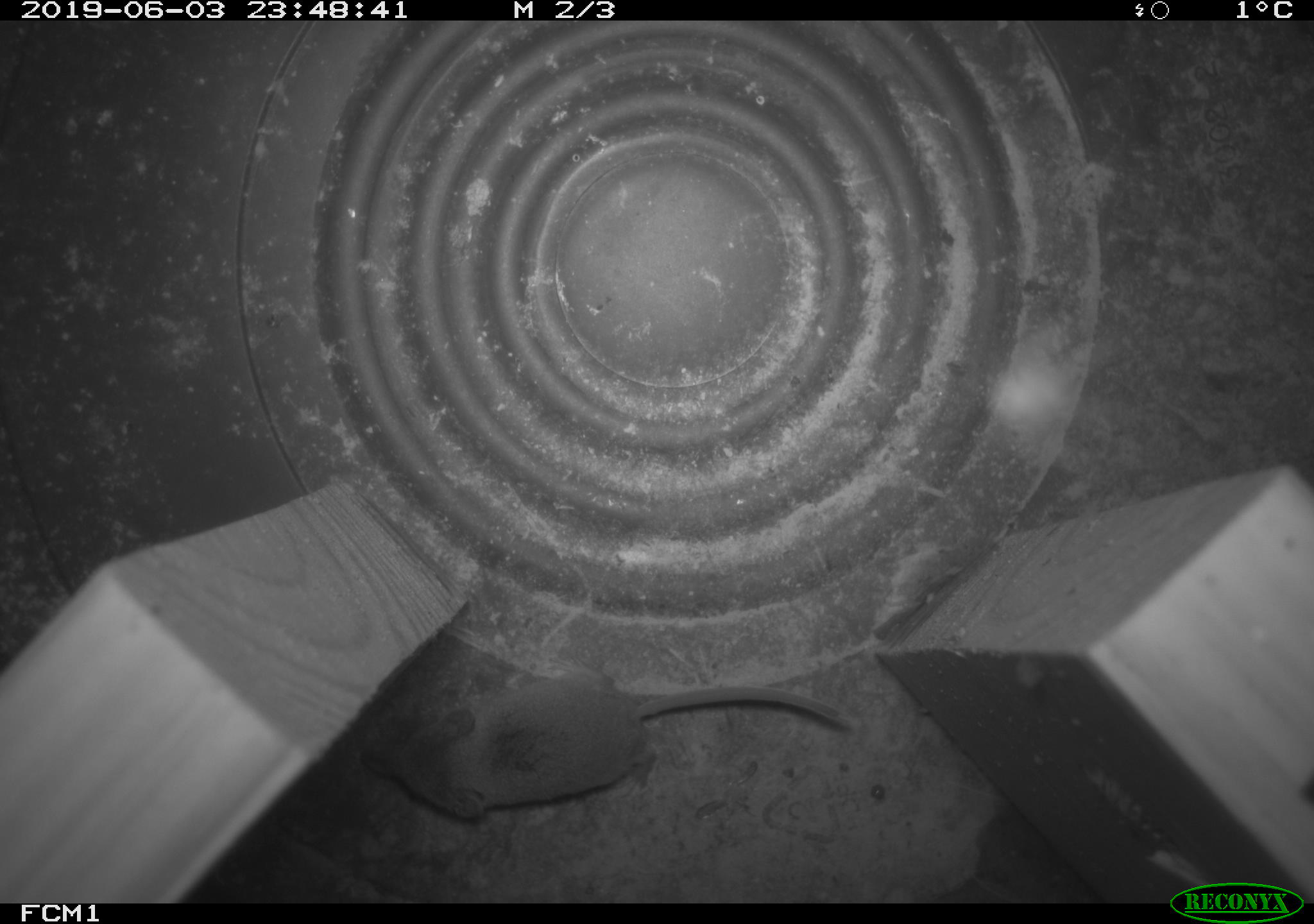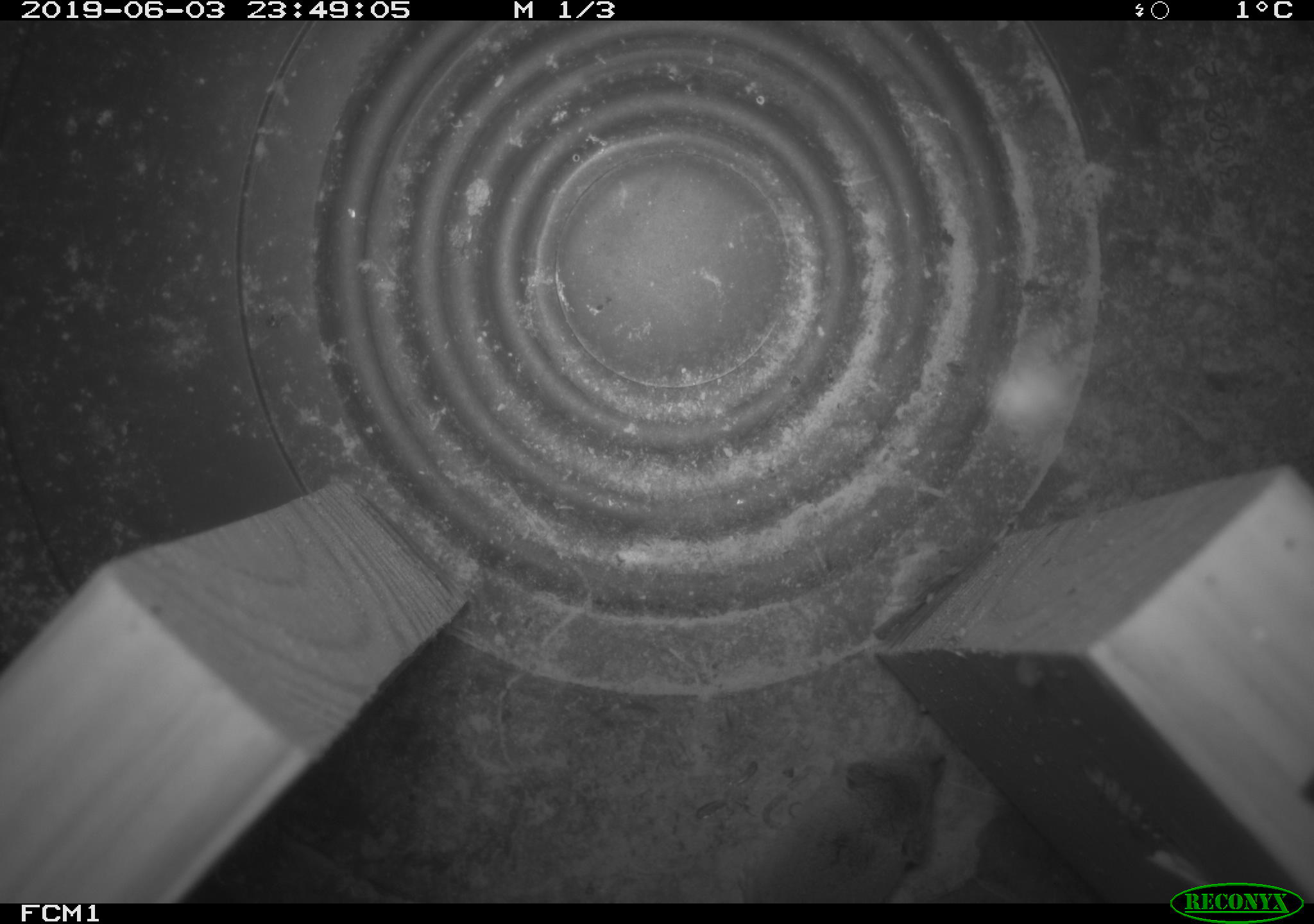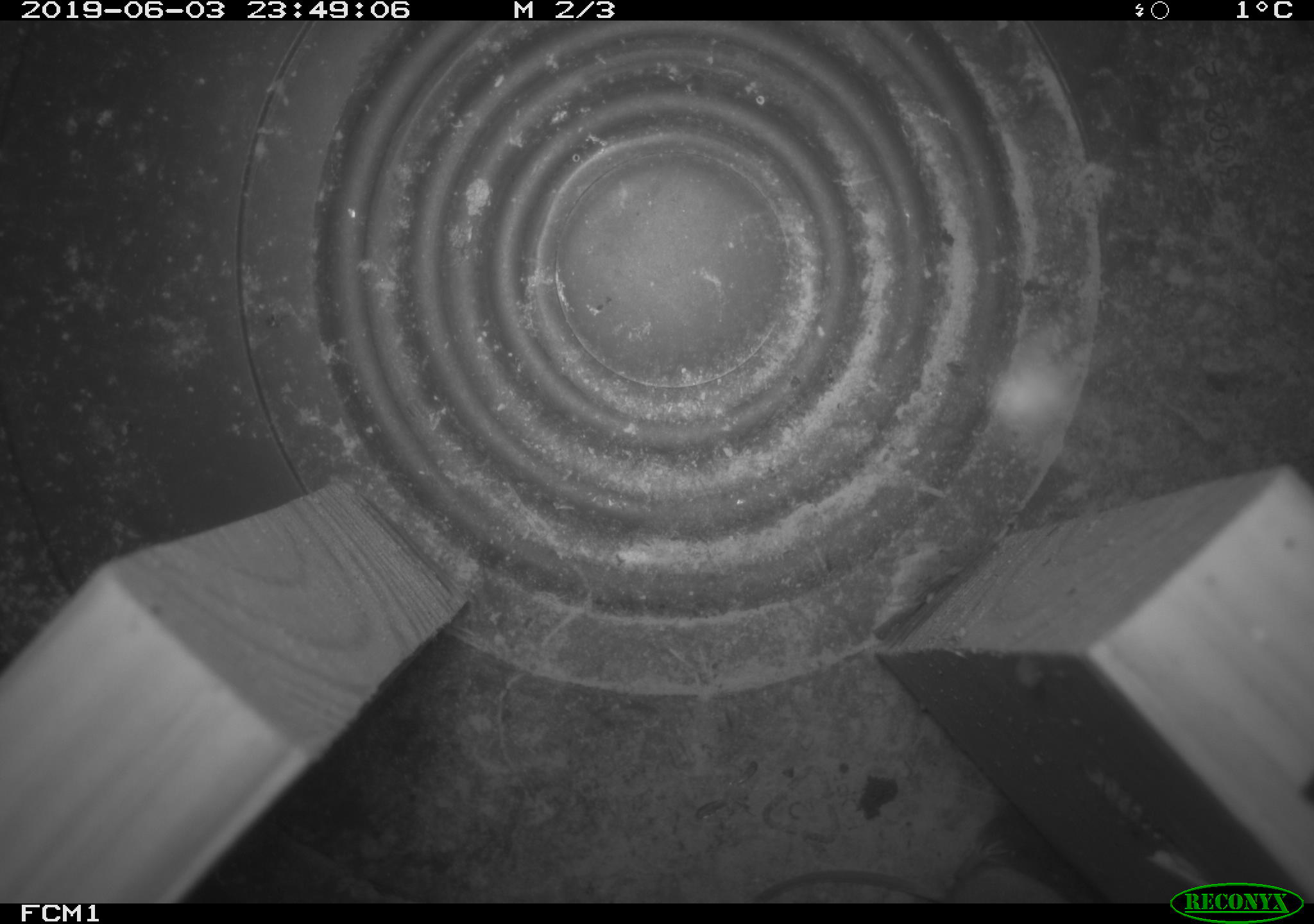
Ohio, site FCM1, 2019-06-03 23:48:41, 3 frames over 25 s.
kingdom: Animalia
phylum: Chordata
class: Mammalia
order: Eulipotyphla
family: Soricidae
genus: Sorex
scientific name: Sorex cinereus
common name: masked shrew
Masked shrew (Sorex cinereus).